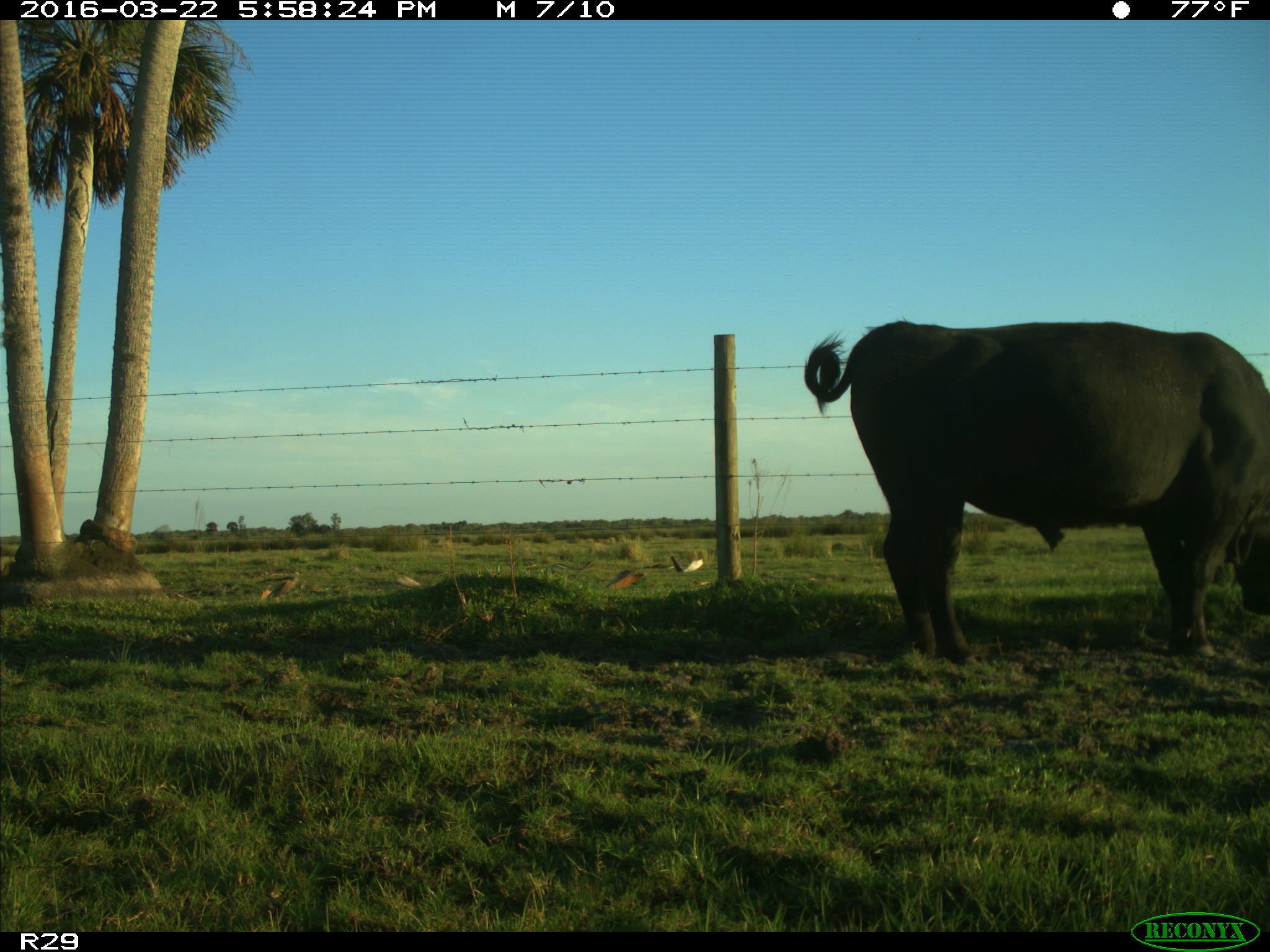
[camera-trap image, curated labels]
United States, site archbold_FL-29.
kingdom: Animalia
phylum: Chordata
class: Mammalia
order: Artiodactyla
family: Bovidae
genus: Bos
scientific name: Bos taurus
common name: domestic cow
Bos taurus (domestic cow).